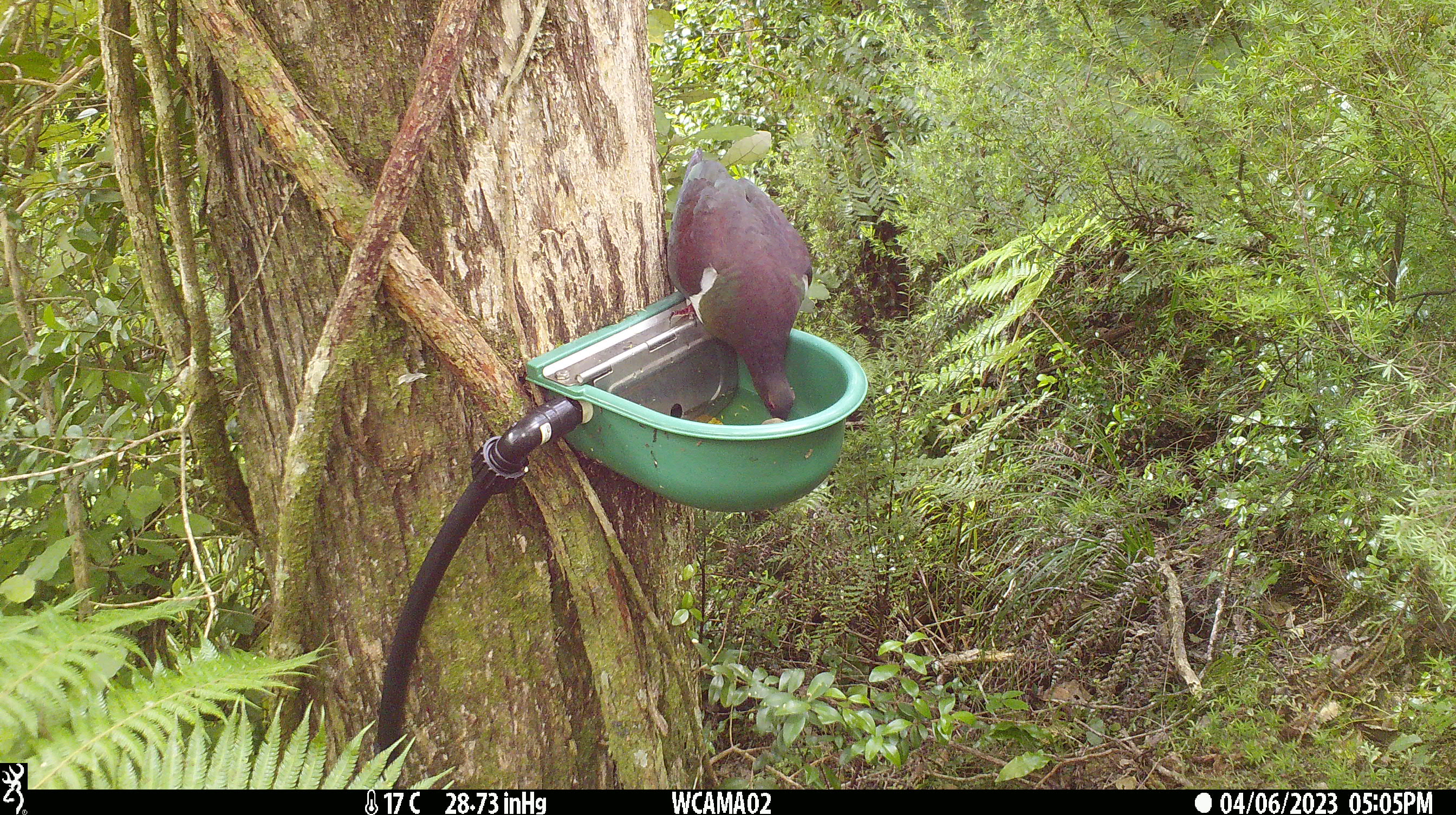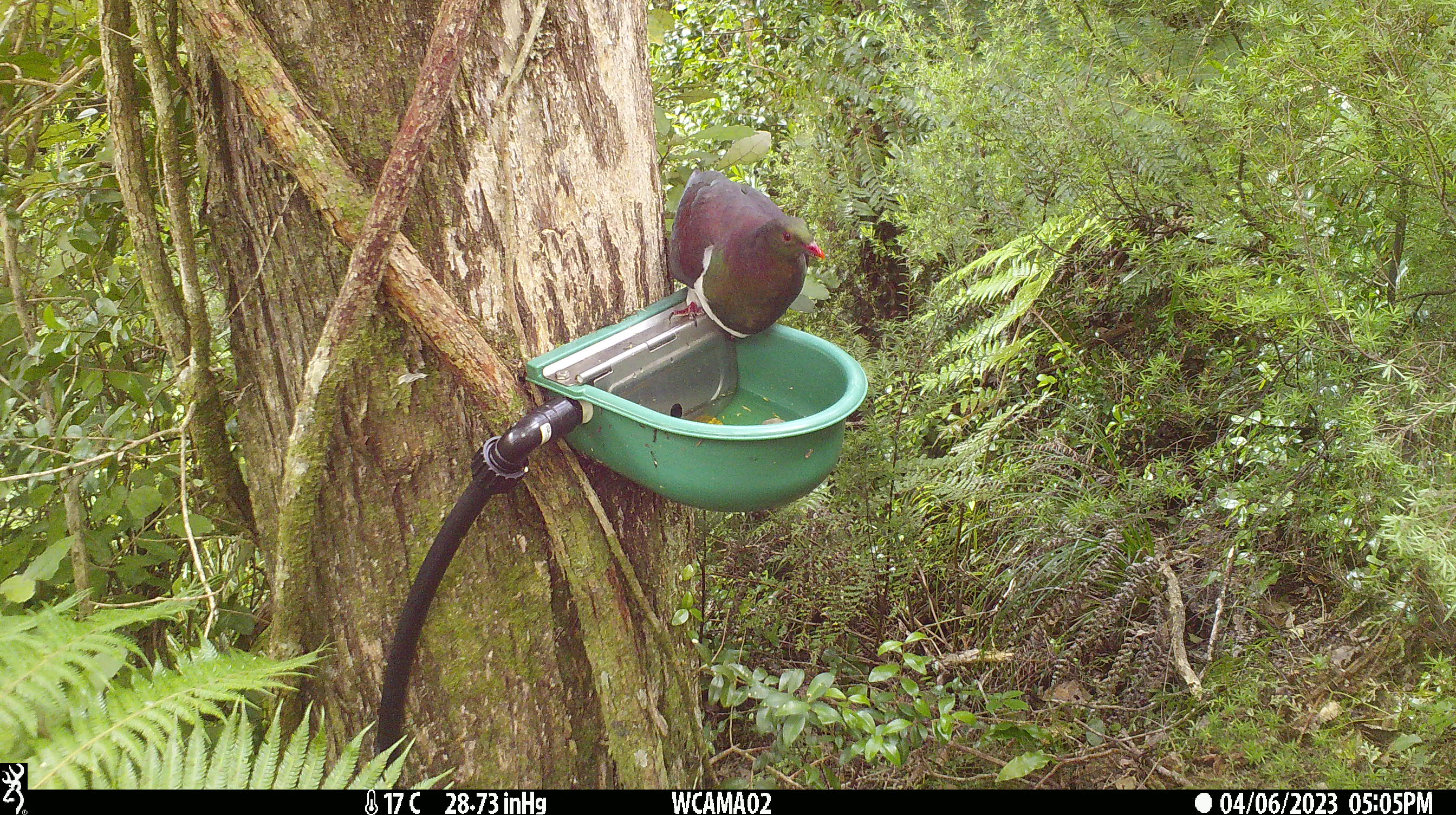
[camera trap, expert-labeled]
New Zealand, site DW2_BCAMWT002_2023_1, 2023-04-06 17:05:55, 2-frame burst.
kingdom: Animalia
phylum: Chordata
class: Aves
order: Columbiformes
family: Columbidae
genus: Hemiphaga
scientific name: Hemiphaga novaeseelandiae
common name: new zealand pigeon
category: kereru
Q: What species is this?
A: Kereru (new zealand pigeon) (Hemiphaga novaeseelandiae).